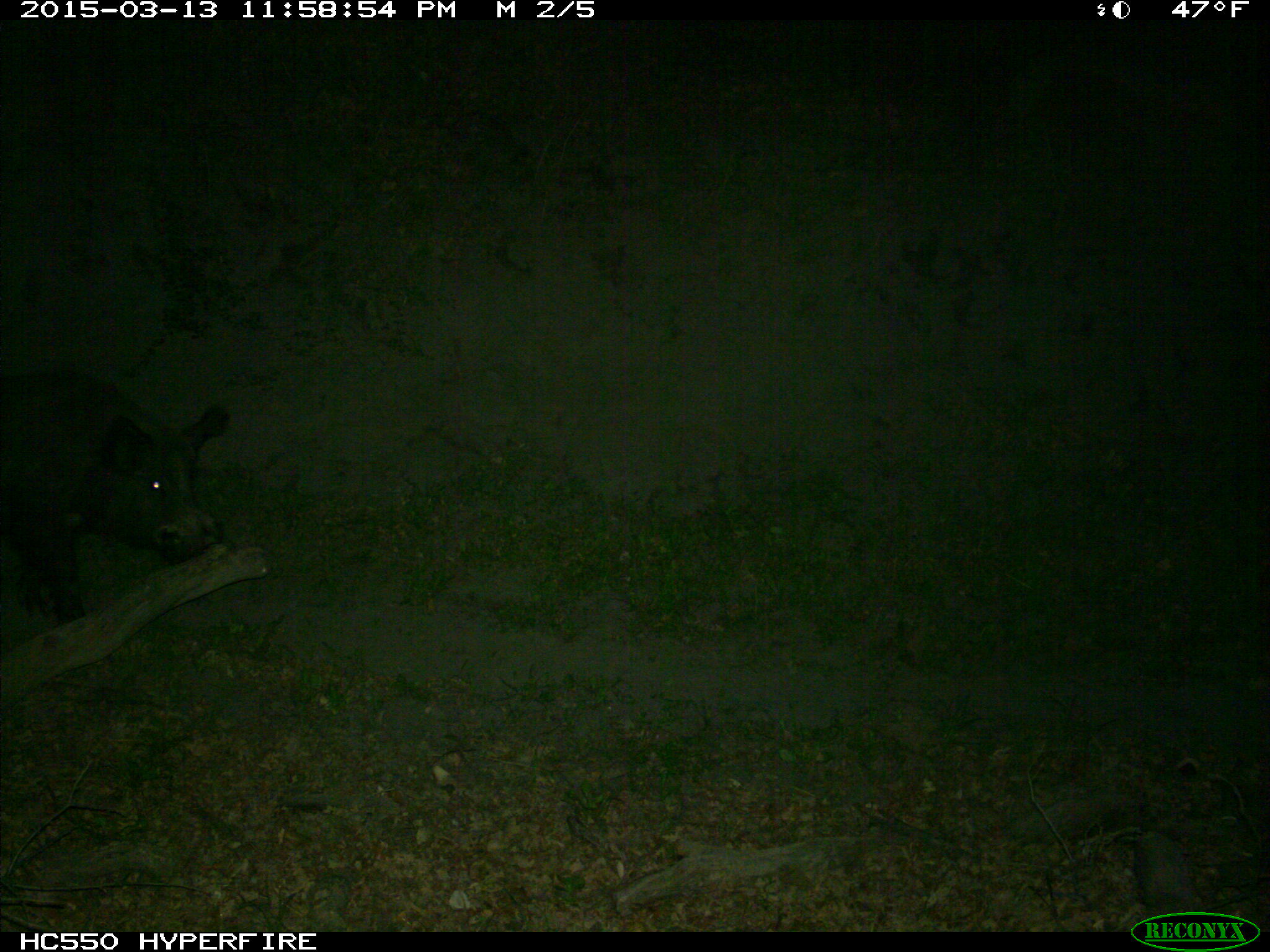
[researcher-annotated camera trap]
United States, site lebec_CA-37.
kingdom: Animalia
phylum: Chordata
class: Mammalia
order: Artiodactyla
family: Suidae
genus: Sus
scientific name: Sus scrofa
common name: wild boar